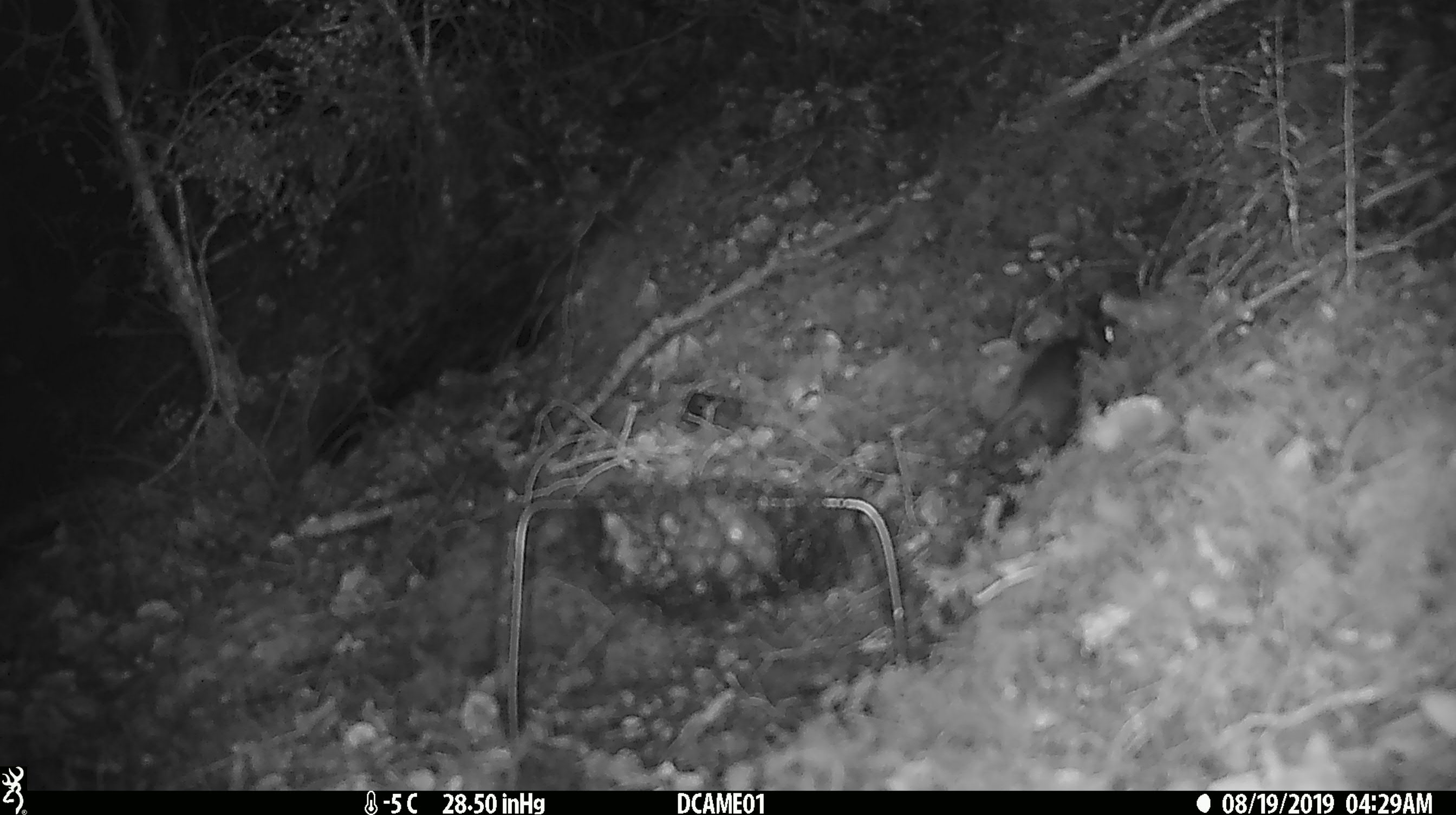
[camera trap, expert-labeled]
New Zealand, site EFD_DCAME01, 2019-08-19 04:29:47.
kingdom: Animalia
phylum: Chordata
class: Mammalia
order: Rodentia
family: Muridae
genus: Mus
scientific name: Mus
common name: mouse